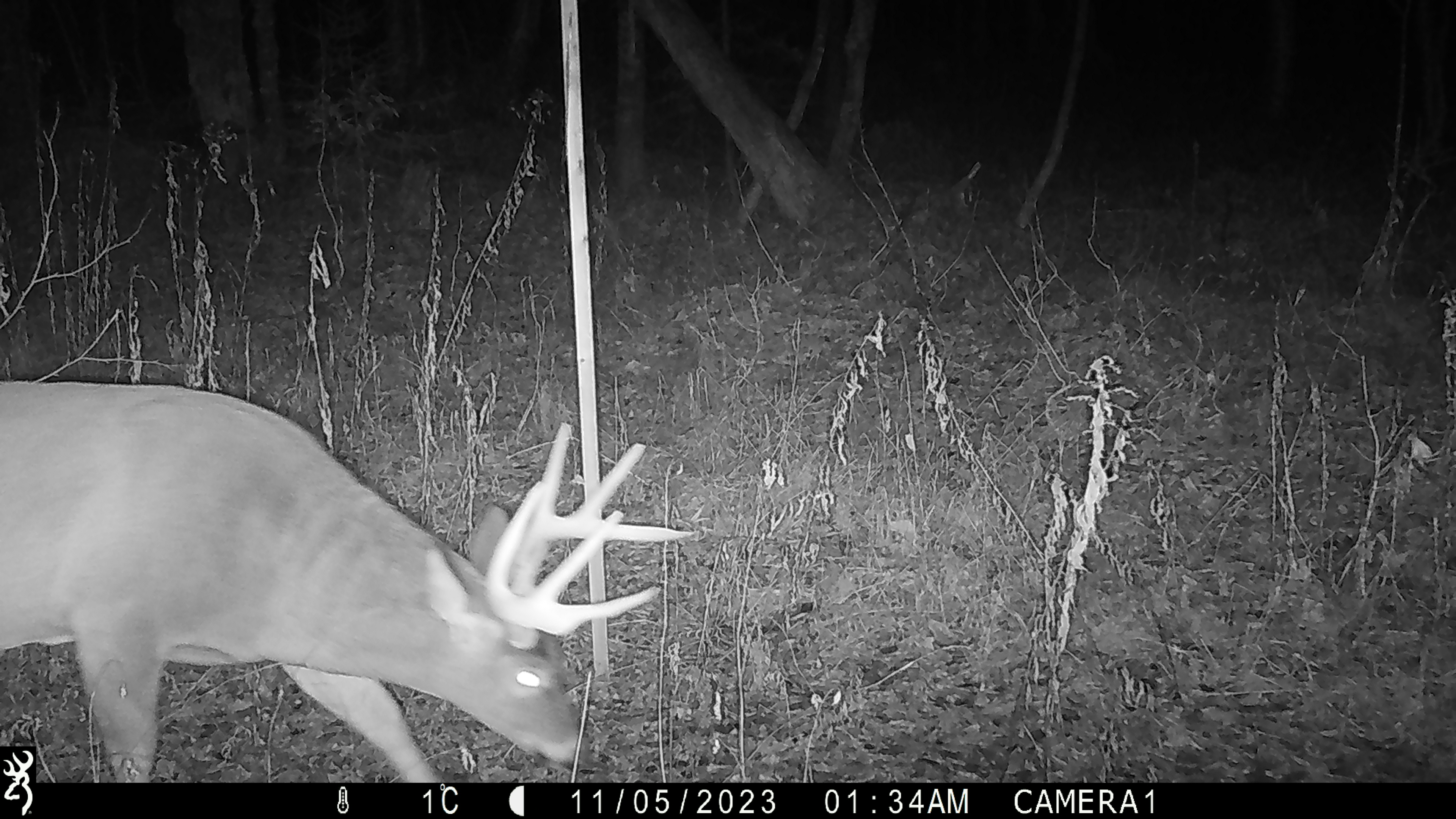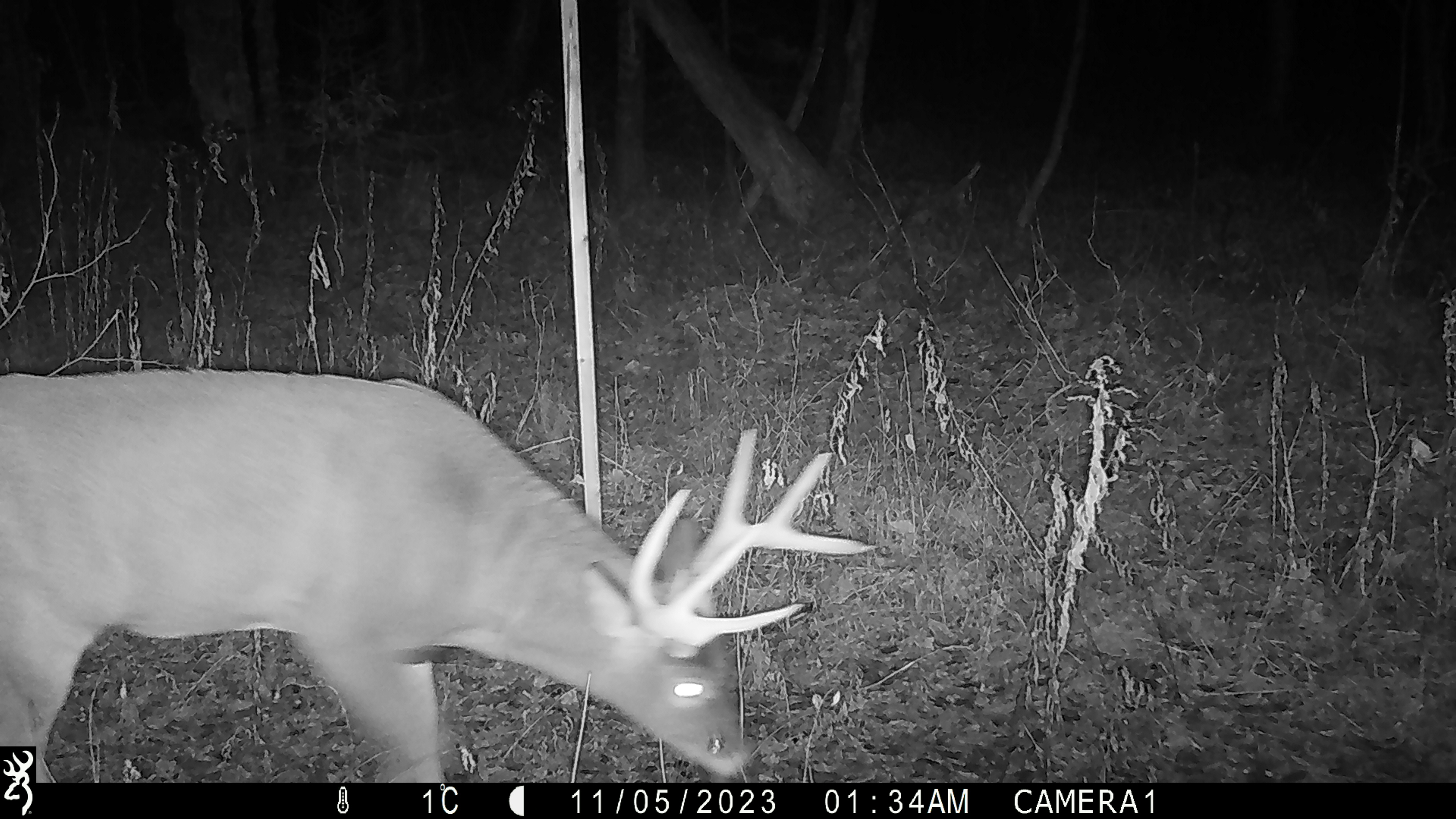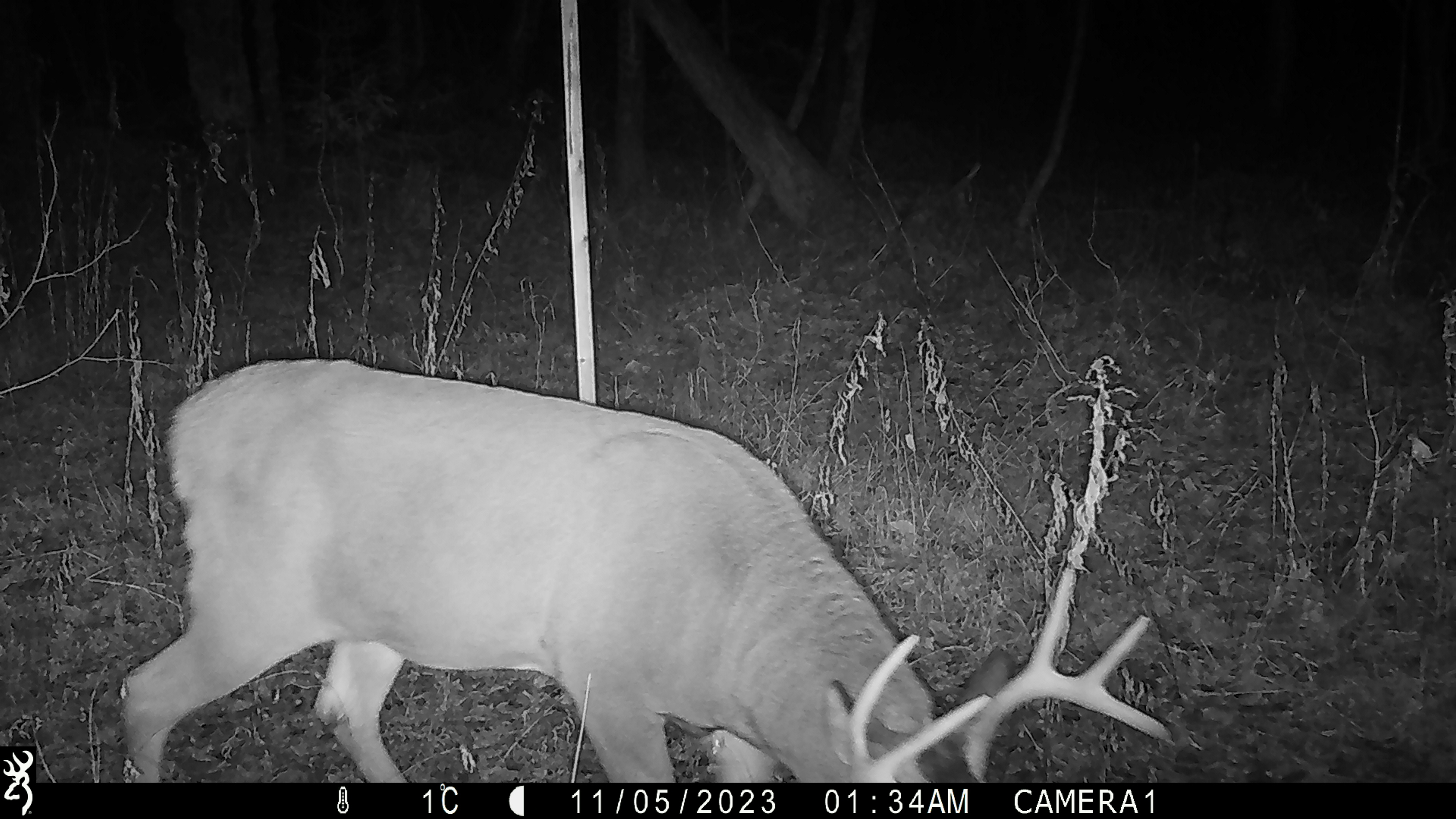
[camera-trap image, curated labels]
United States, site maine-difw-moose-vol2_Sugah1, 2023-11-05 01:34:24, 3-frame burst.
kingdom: Animalia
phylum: Chordata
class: Mammalia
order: Artiodactyla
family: Cervidae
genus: Odocoileus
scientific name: Odocoileus virginianus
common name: white-tailed deer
White-tailed deer (Odocoileus virginianus).